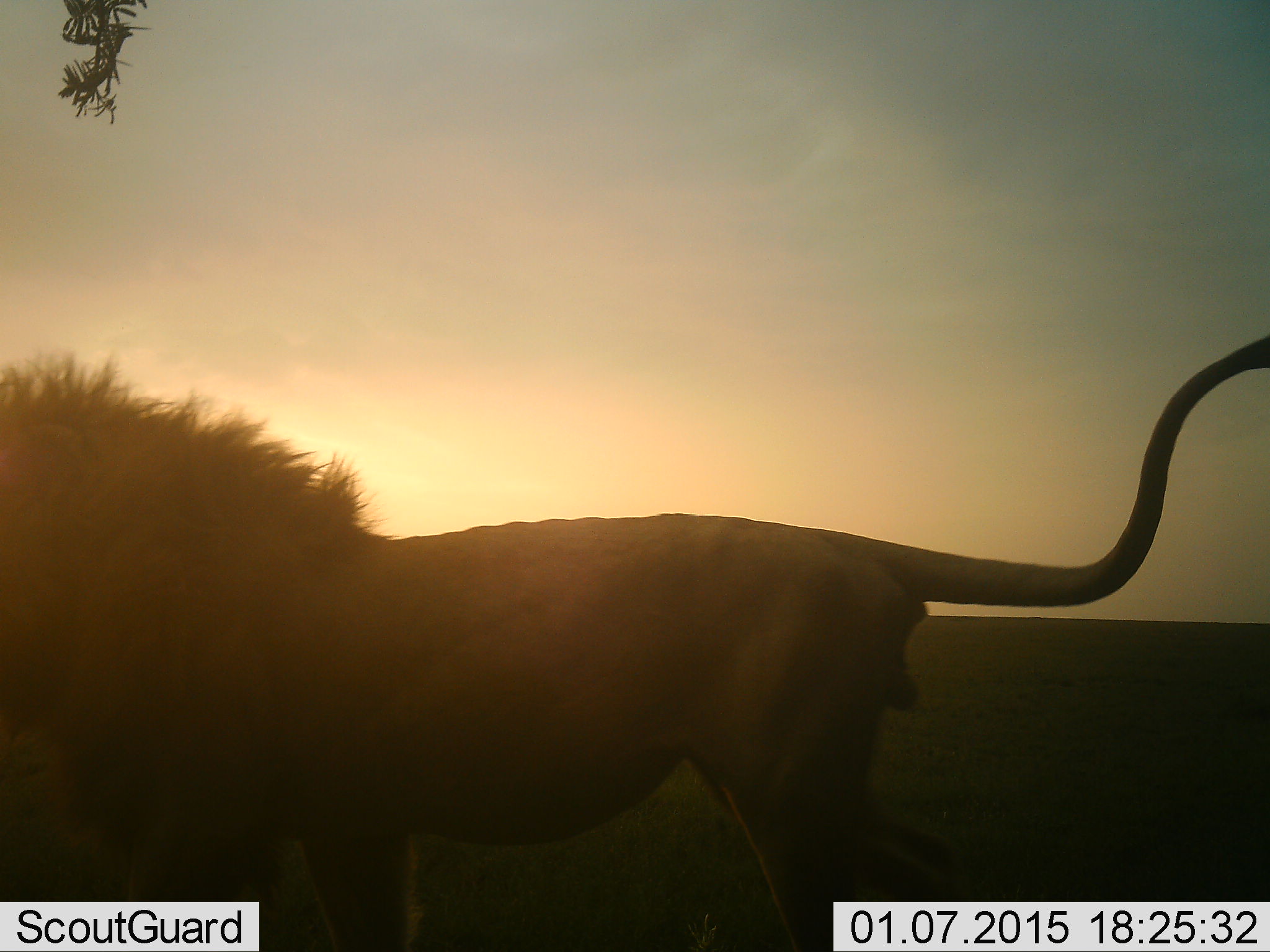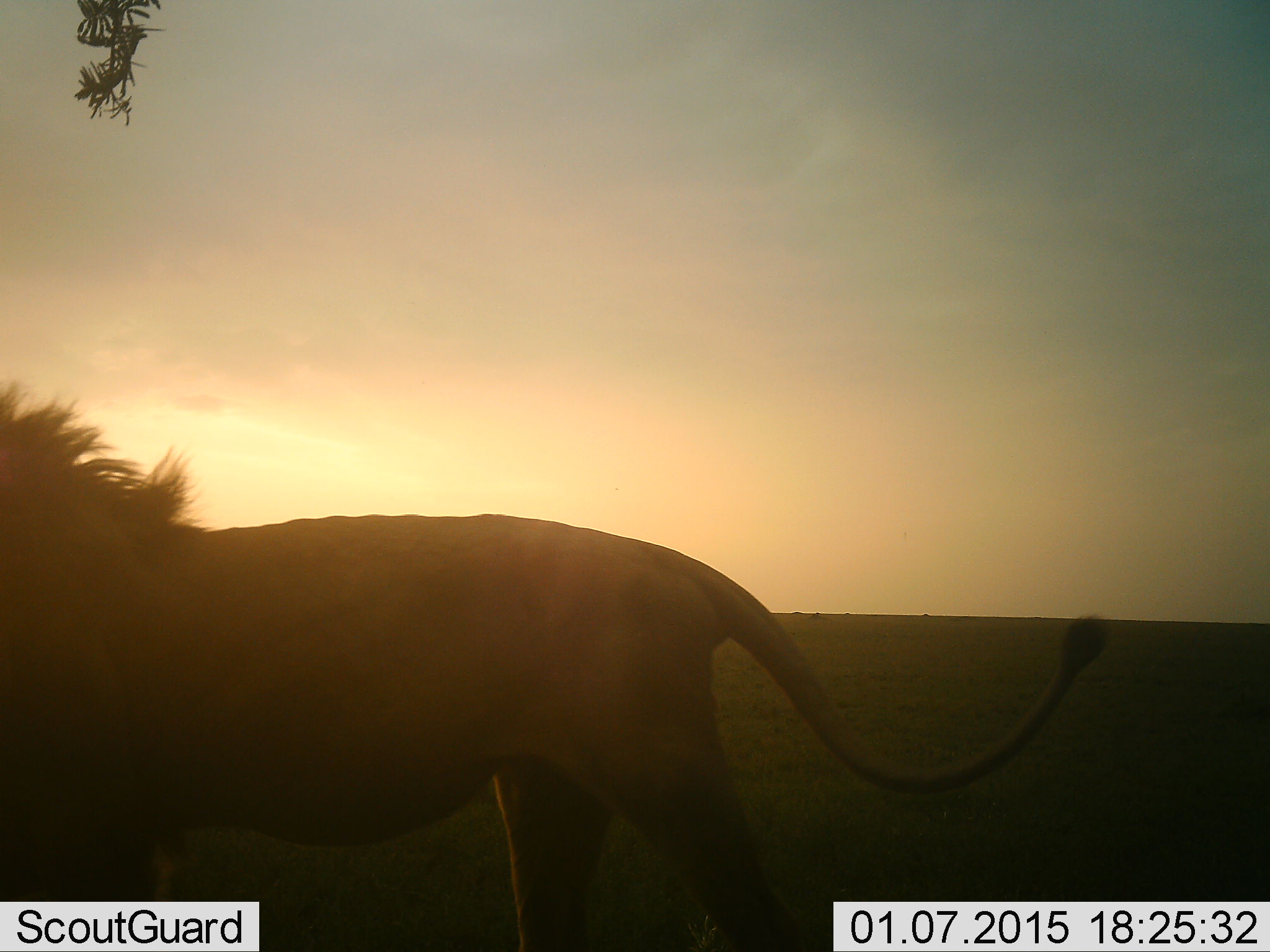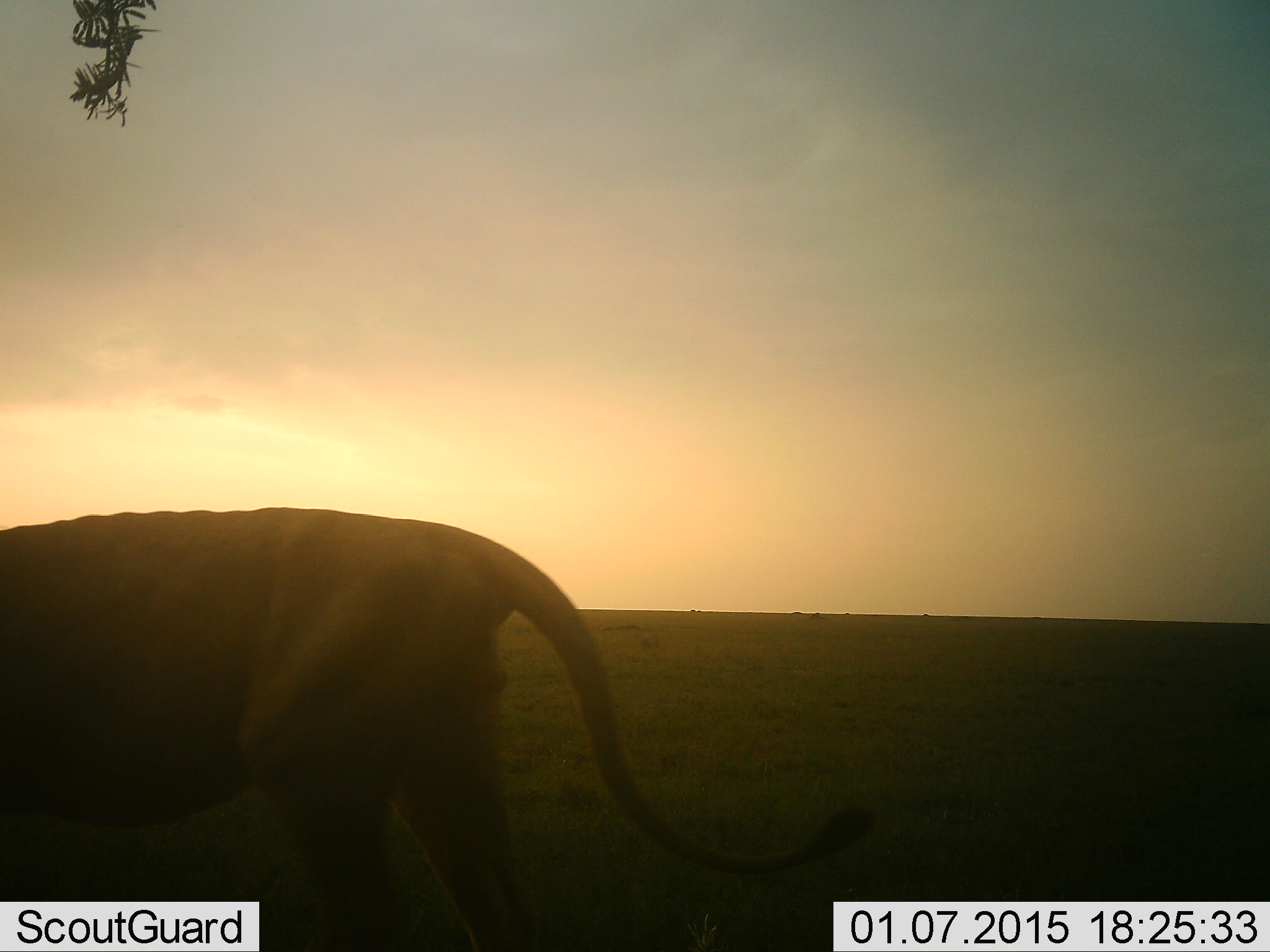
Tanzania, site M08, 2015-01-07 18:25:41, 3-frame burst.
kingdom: Animalia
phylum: Chordata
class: Mammalia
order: Carnivora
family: Felidae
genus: Panthera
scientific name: Panthera leo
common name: lion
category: lionmale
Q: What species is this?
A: Lionmale (lion) (Panthera leo).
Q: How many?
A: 1.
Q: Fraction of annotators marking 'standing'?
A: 10%.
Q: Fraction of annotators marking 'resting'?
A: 0%.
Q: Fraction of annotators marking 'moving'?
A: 100%.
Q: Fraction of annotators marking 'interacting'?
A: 0%.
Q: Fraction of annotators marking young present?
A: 0%.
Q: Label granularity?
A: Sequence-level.